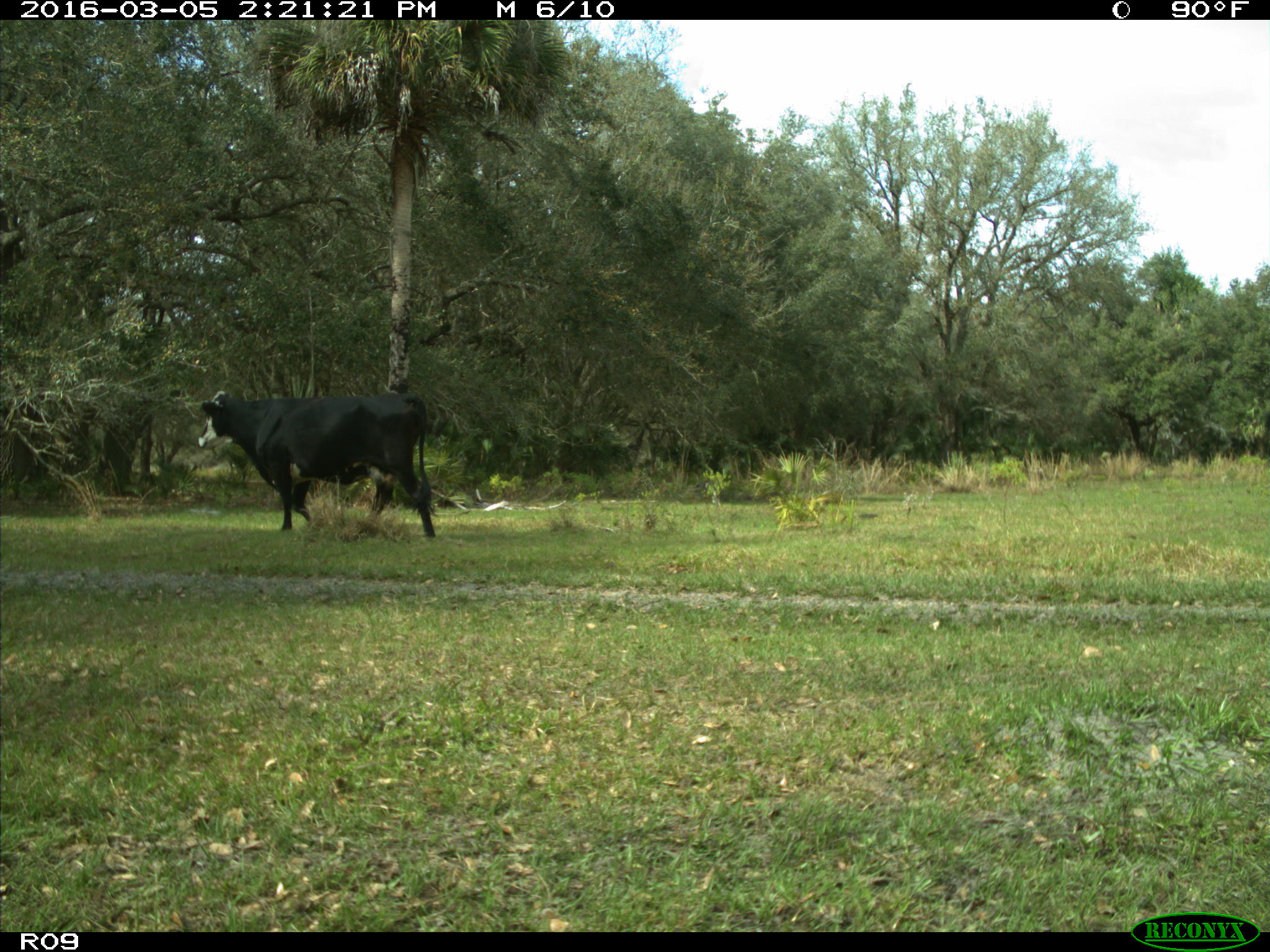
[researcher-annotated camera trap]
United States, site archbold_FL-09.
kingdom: Animalia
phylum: Chordata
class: Mammalia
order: Artiodactyla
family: Bovidae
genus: Bos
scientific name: Bos taurus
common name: domestic cow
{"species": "Bos taurus (domestic cow)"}